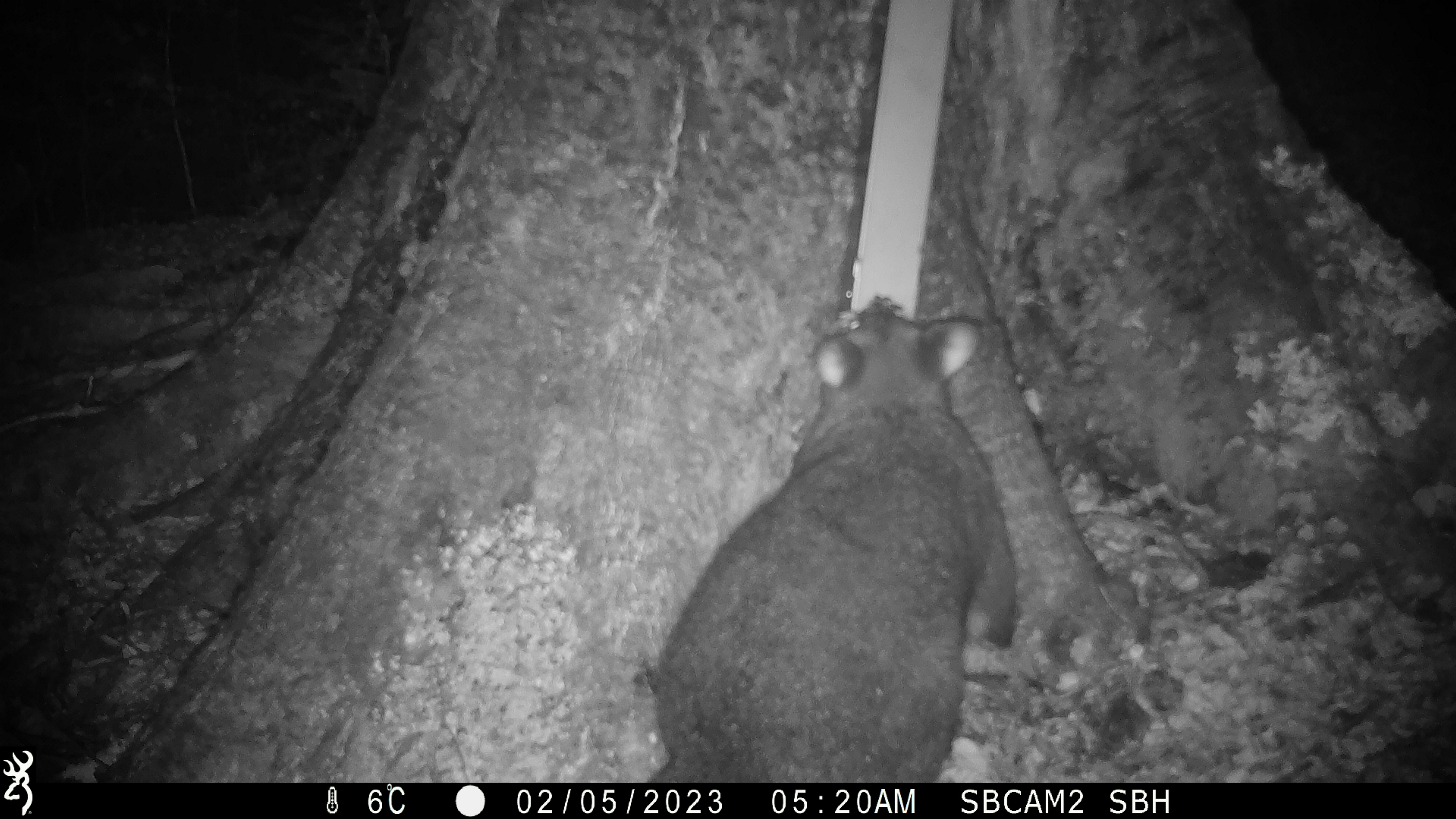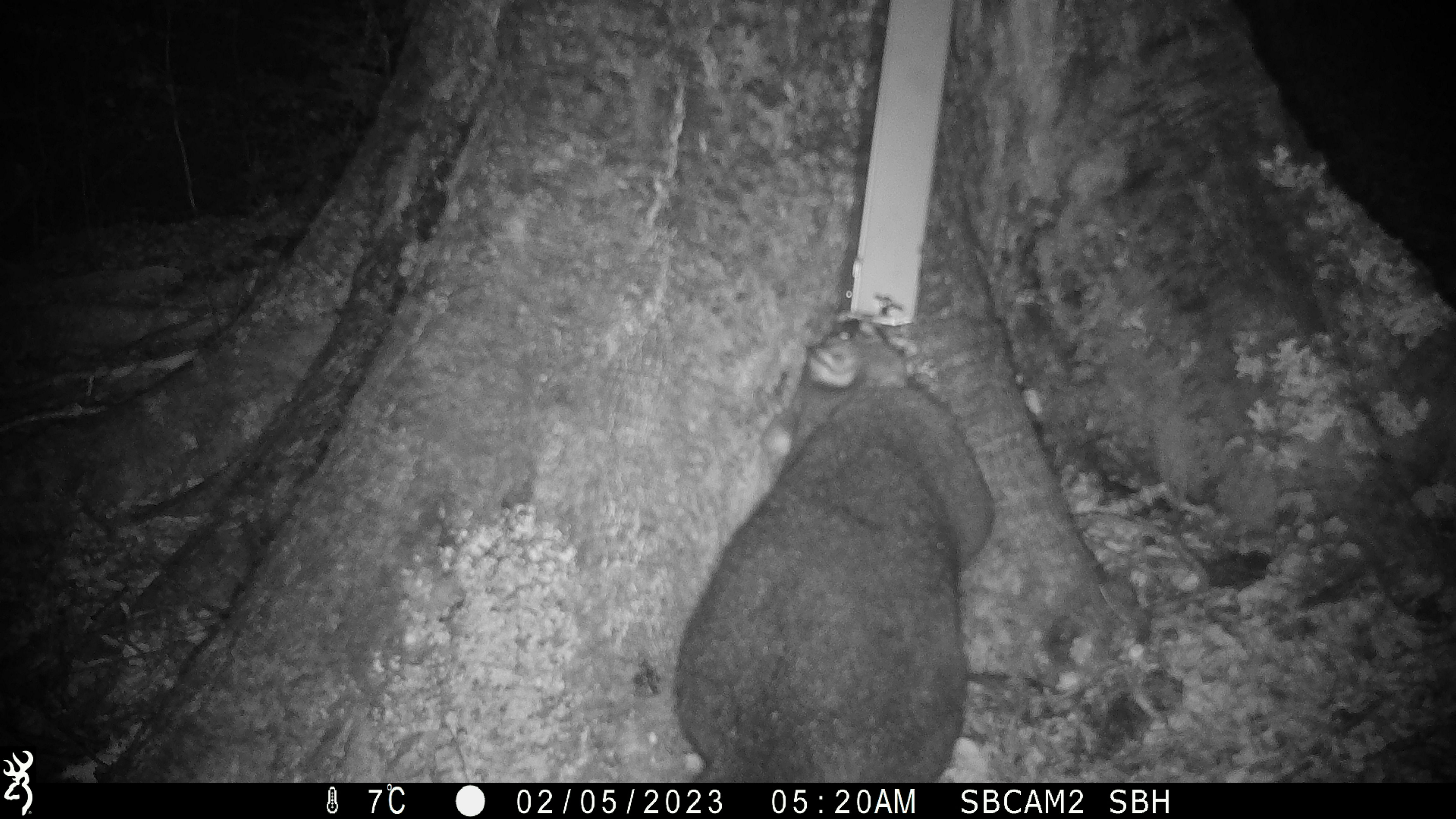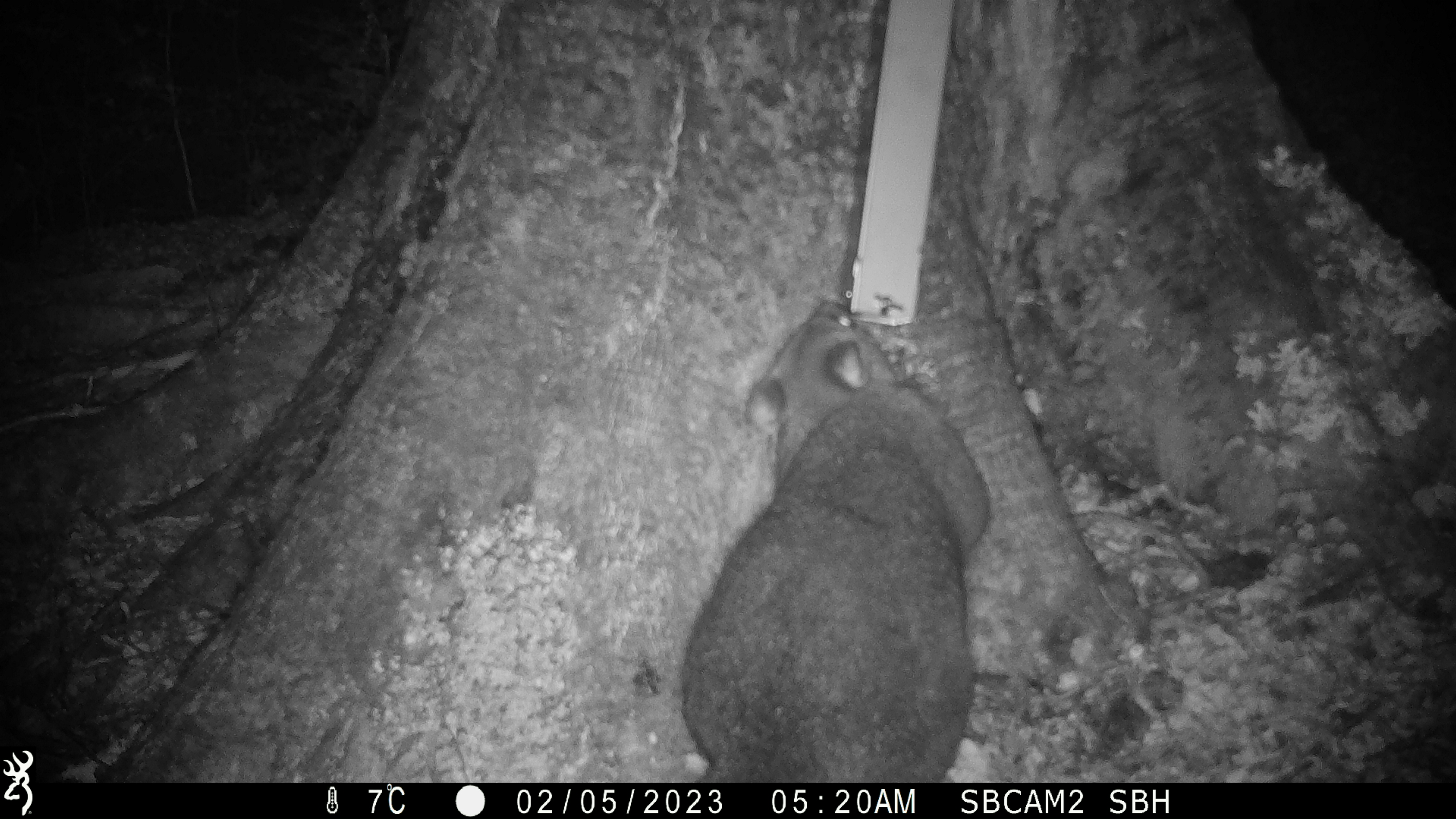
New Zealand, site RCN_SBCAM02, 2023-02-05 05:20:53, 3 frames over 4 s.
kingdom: Animalia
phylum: Chordata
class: Mammalia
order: Diprotodontia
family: Phalangeridae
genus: Trichosurus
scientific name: Trichosurus vulpecula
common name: common brushtail possum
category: possum